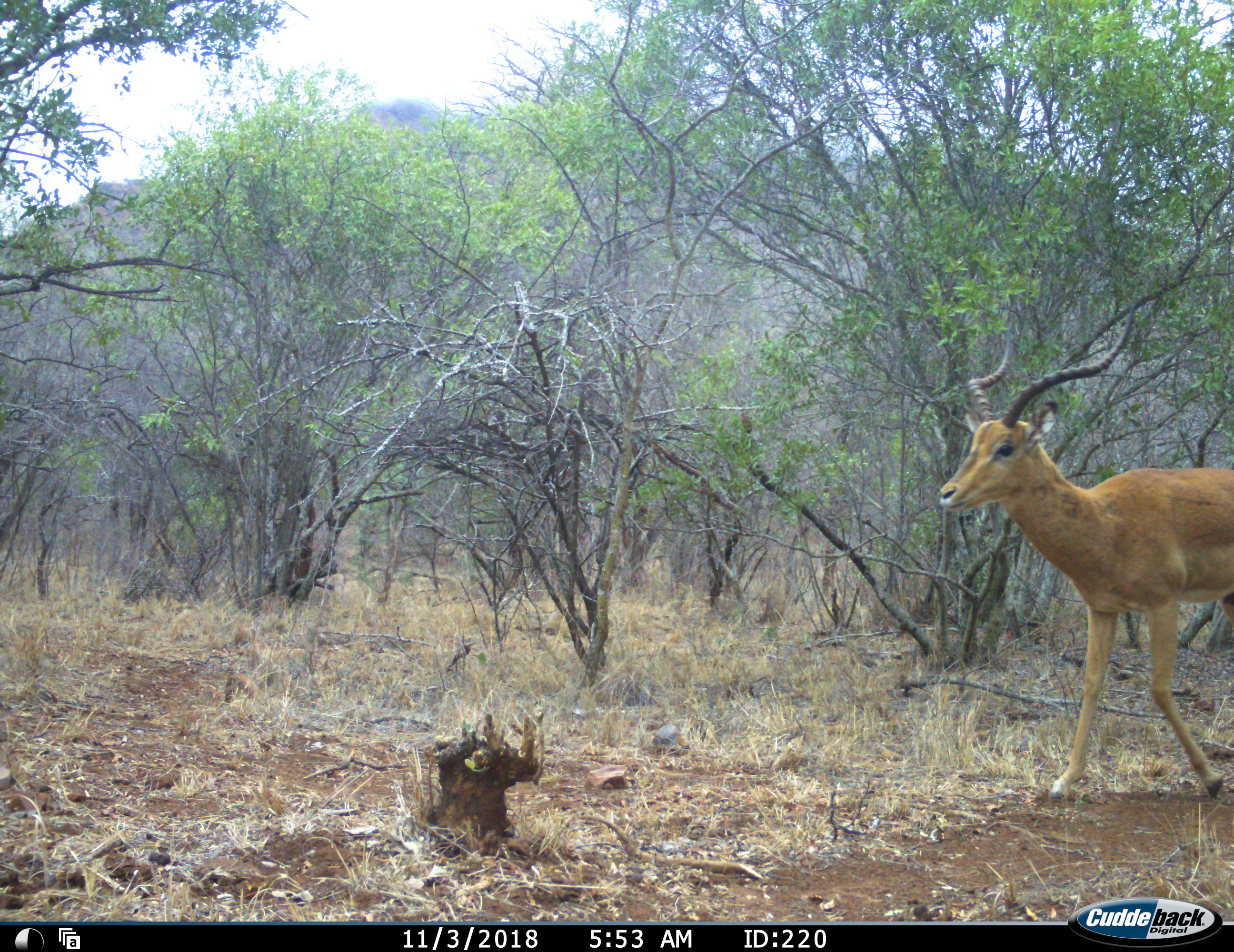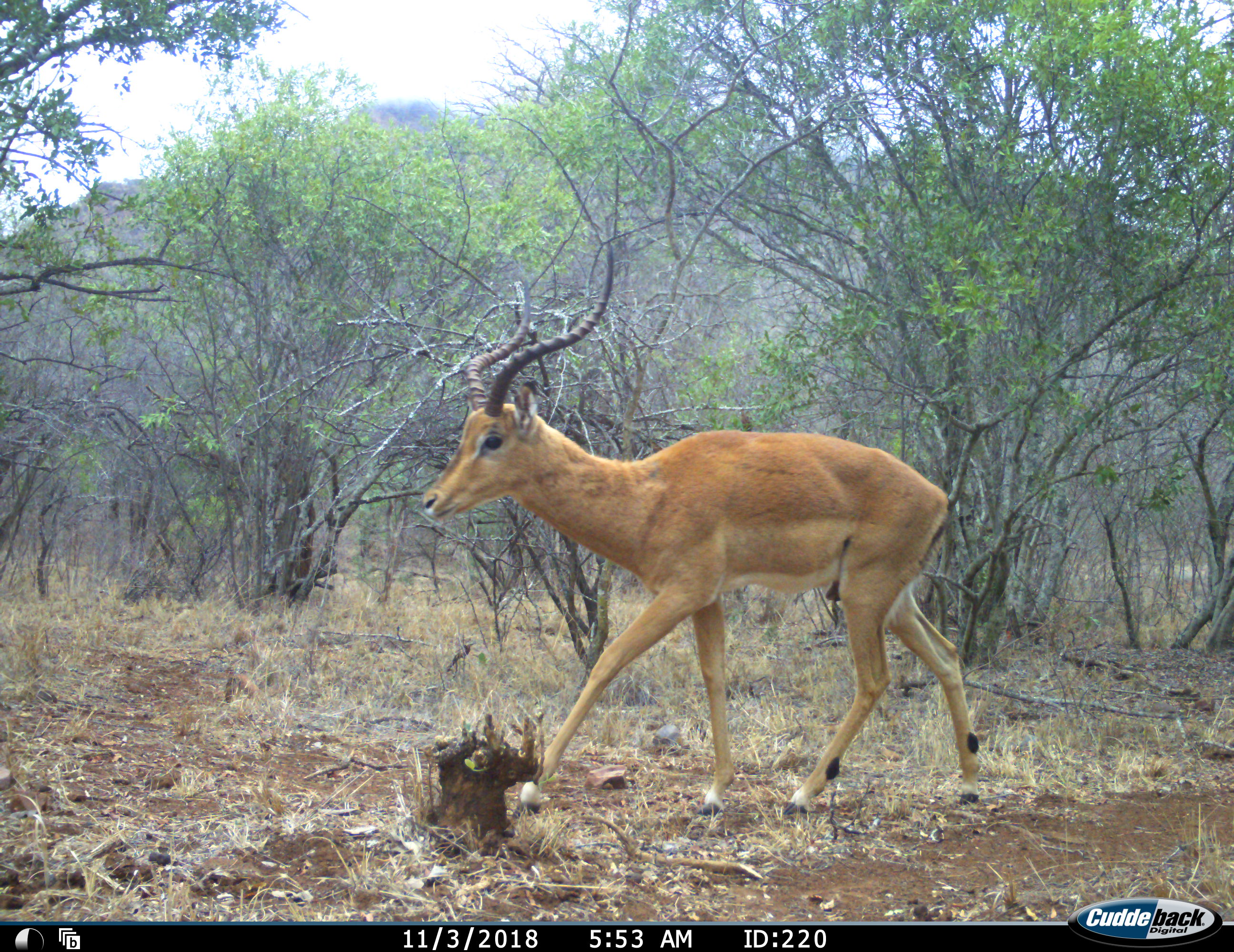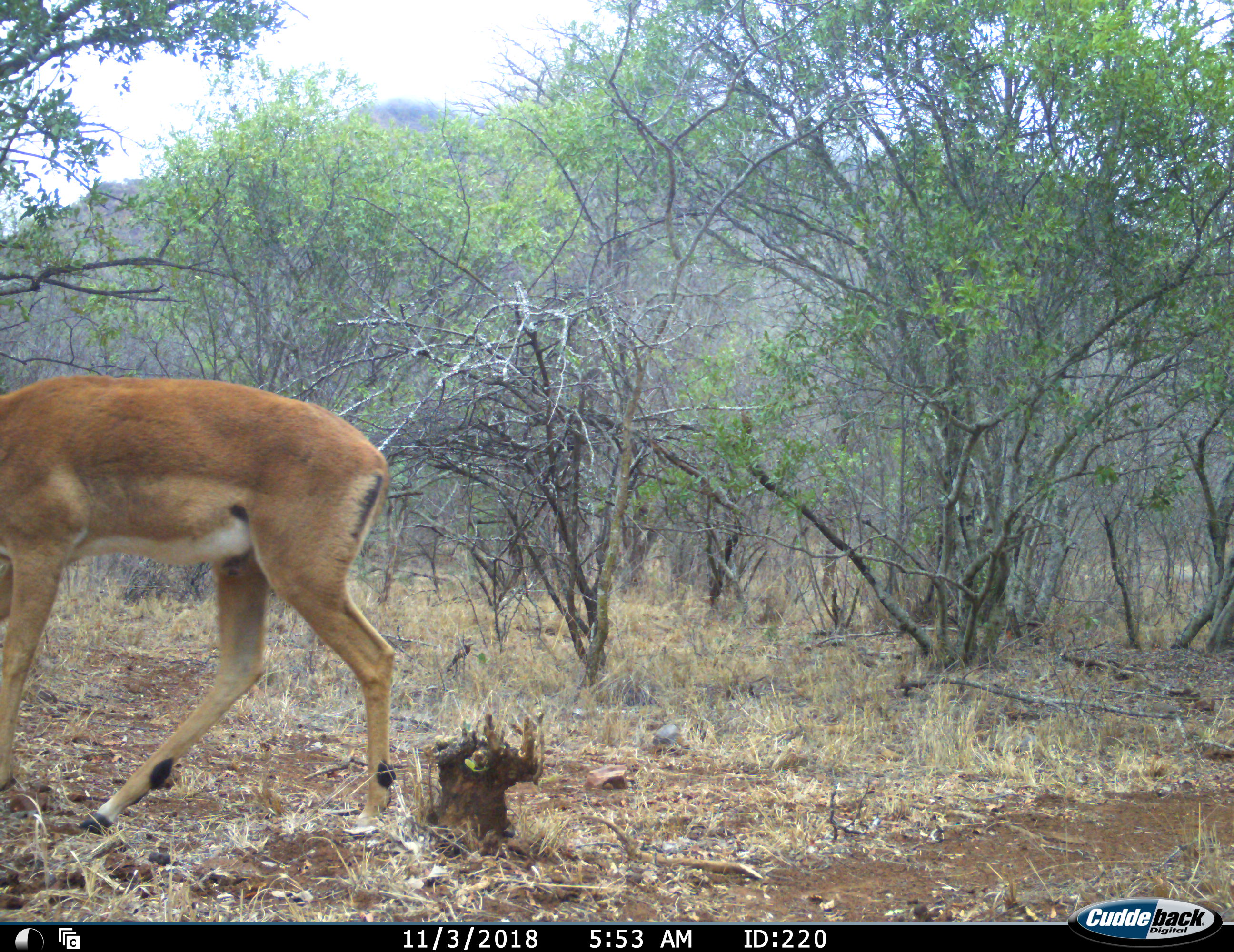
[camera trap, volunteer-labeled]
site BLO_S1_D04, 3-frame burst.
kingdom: Animalia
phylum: Chordata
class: Mammalia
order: Artiodactyla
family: Bovidae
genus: Aepyceros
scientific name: Aepyceros melampus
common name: impala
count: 1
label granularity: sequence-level